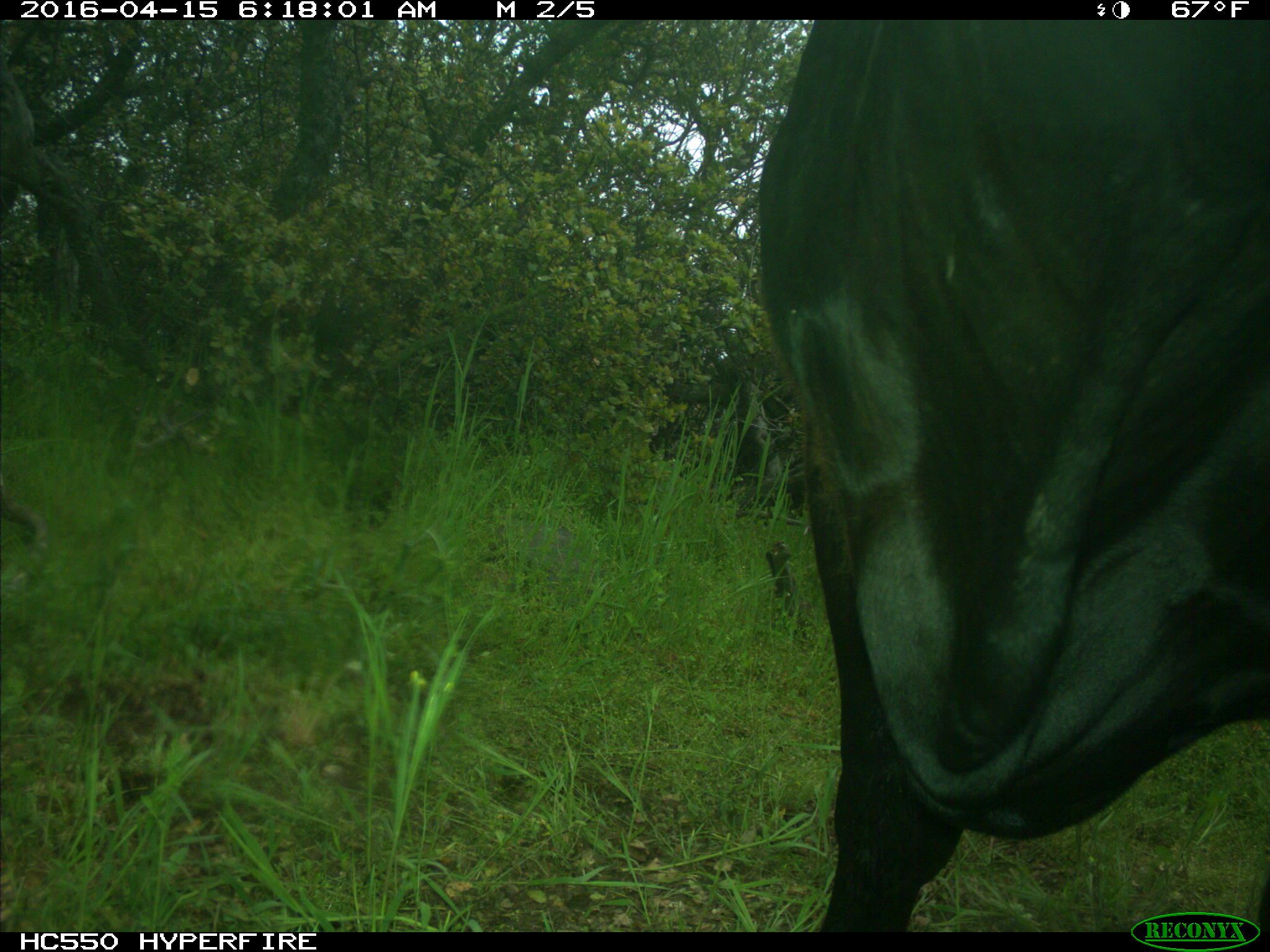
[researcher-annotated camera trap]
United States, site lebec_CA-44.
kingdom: Animalia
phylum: Chordata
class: Mammalia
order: Artiodactyla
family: Bovidae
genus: Bos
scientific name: Bos taurus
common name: domestic cow